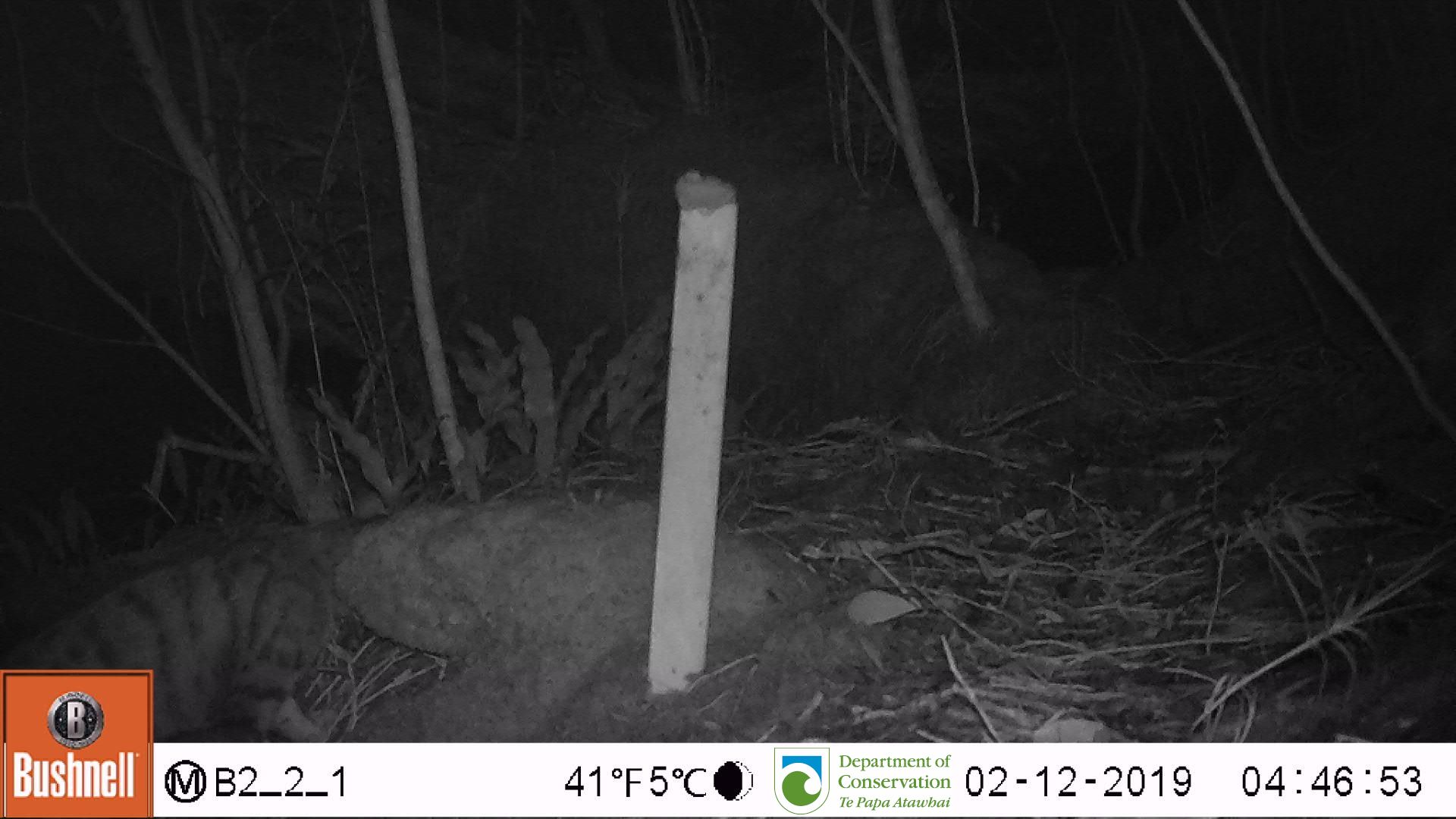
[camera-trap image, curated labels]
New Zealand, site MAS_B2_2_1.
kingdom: Animalia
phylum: Chordata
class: Mammalia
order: Carnivora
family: Felidae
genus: Felis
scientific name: Felis catus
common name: domestic cat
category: cat